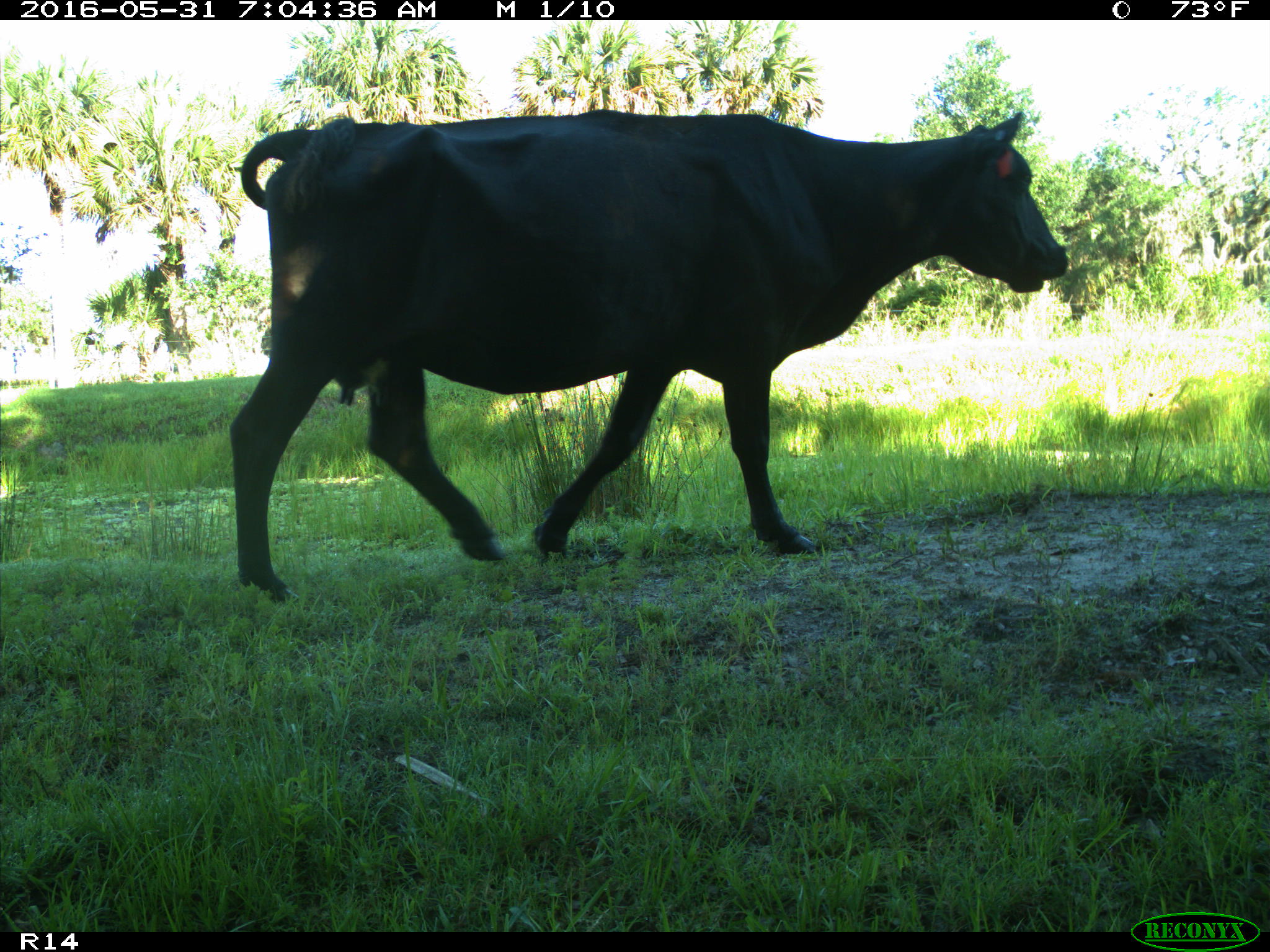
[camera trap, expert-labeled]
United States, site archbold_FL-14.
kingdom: Animalia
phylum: Chordata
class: Mammalia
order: Artiodactyla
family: Bovidae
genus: Bos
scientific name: Bos taurus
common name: domestic cow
Bos taurus (domestic cow).